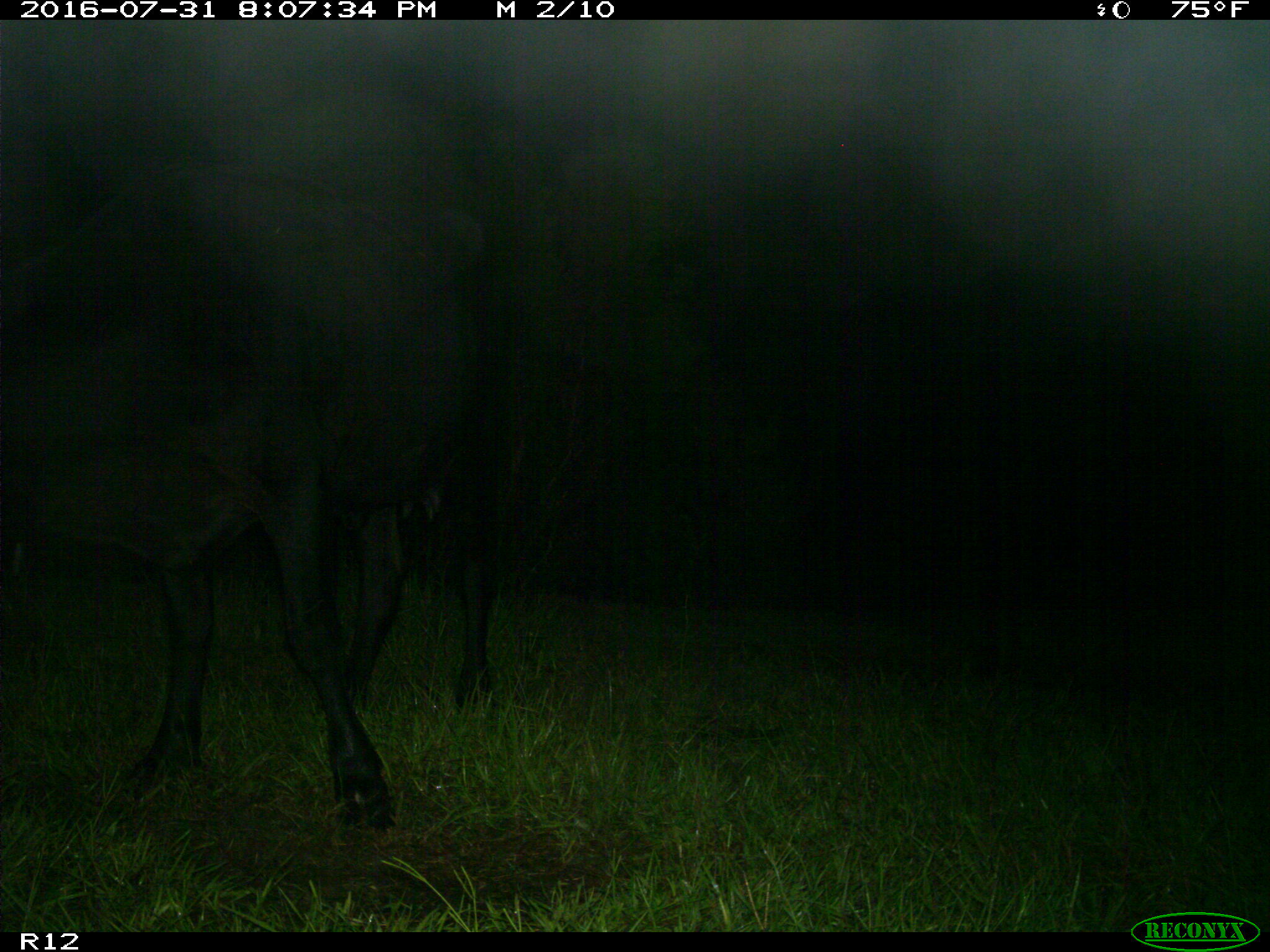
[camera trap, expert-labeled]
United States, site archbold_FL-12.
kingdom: Animalia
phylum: Chordata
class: Mammalia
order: Artiodactyla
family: Bovidae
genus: Bos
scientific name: Bos taurus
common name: domestic cow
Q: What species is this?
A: Bos taurus (domestic cow).